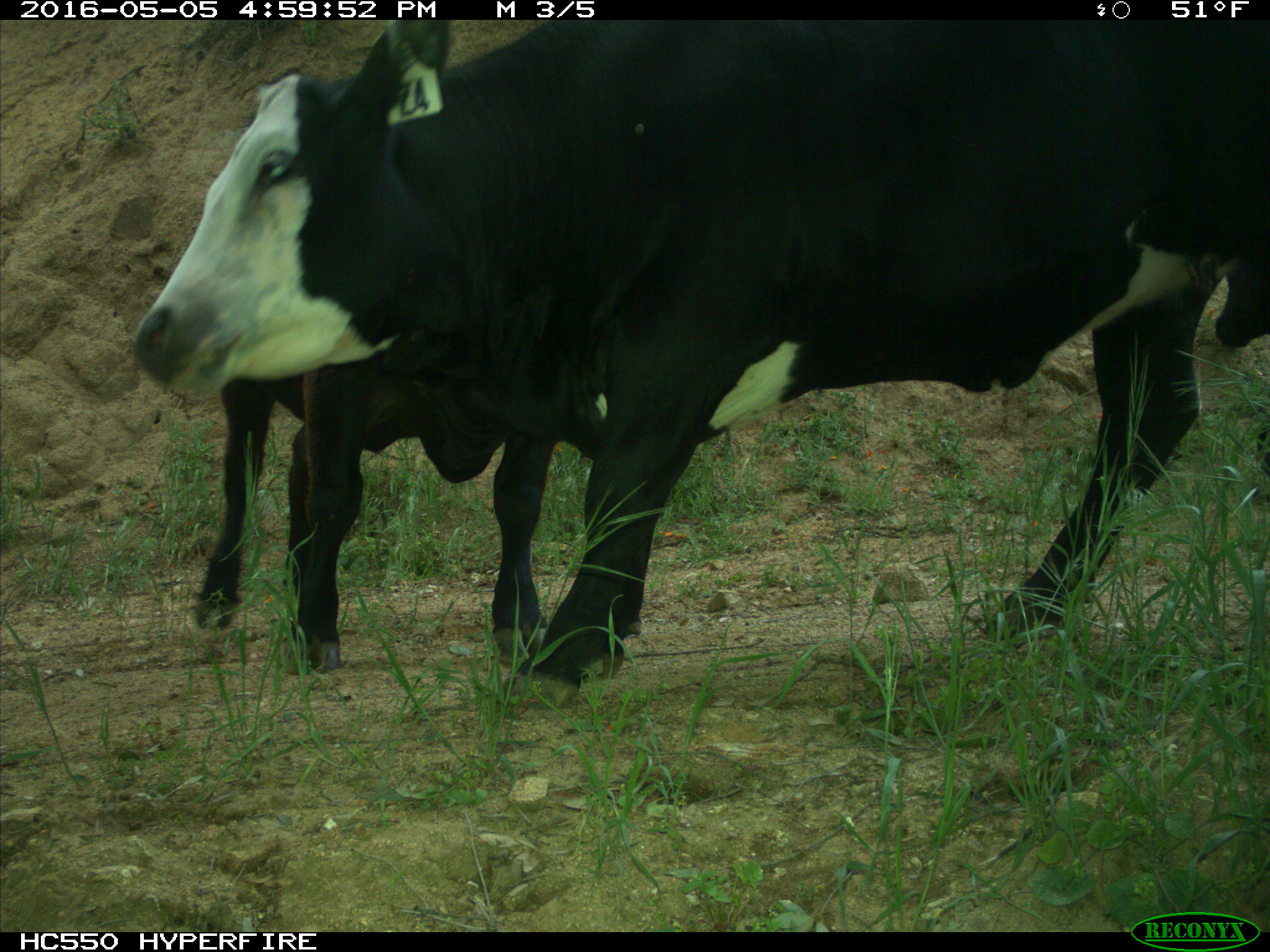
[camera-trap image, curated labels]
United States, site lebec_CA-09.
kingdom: Animalia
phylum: Chordata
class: Mammalia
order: Artiodactyla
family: Bovidae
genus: Bos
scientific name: Bos taurus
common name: domestic cow